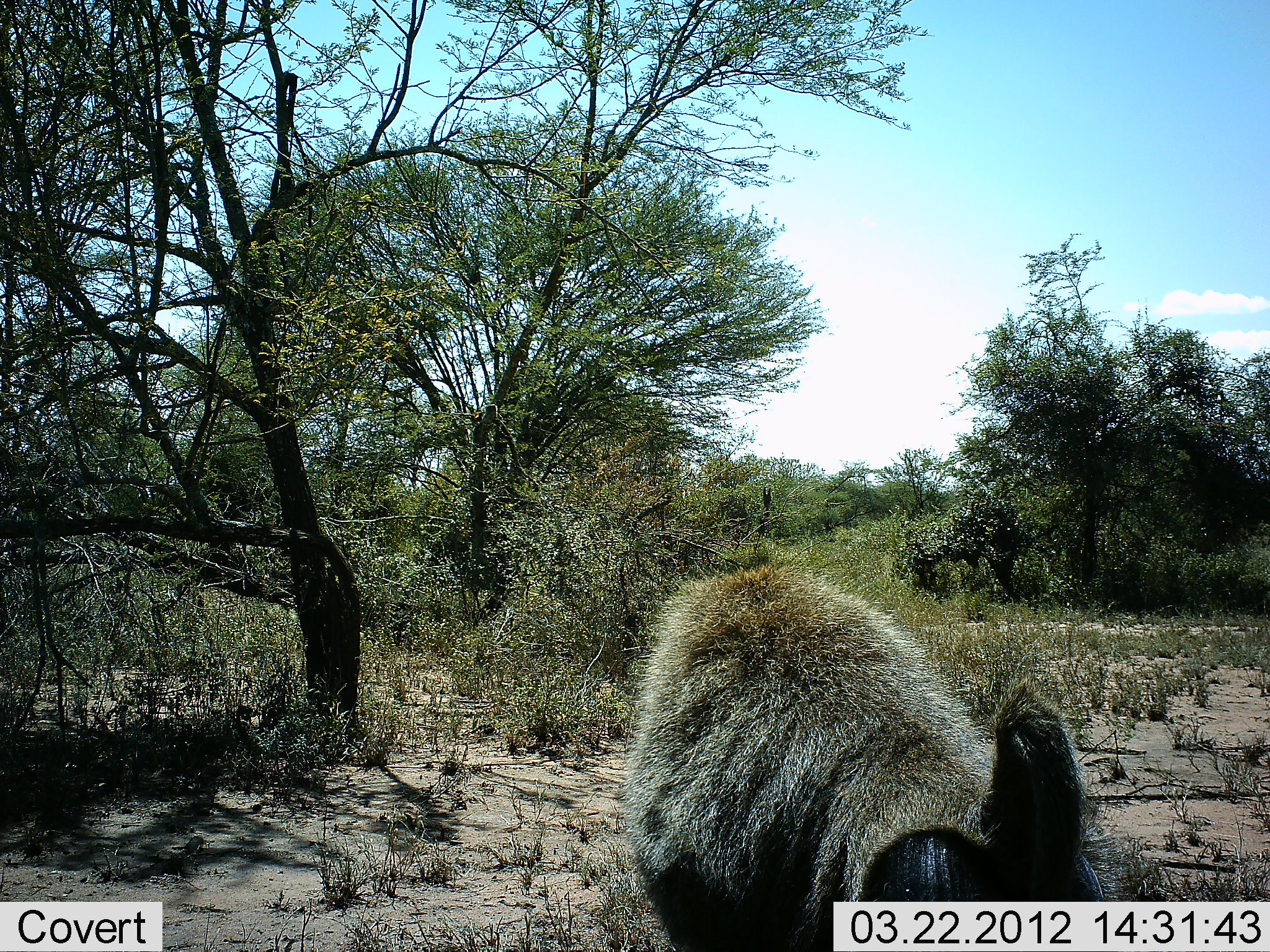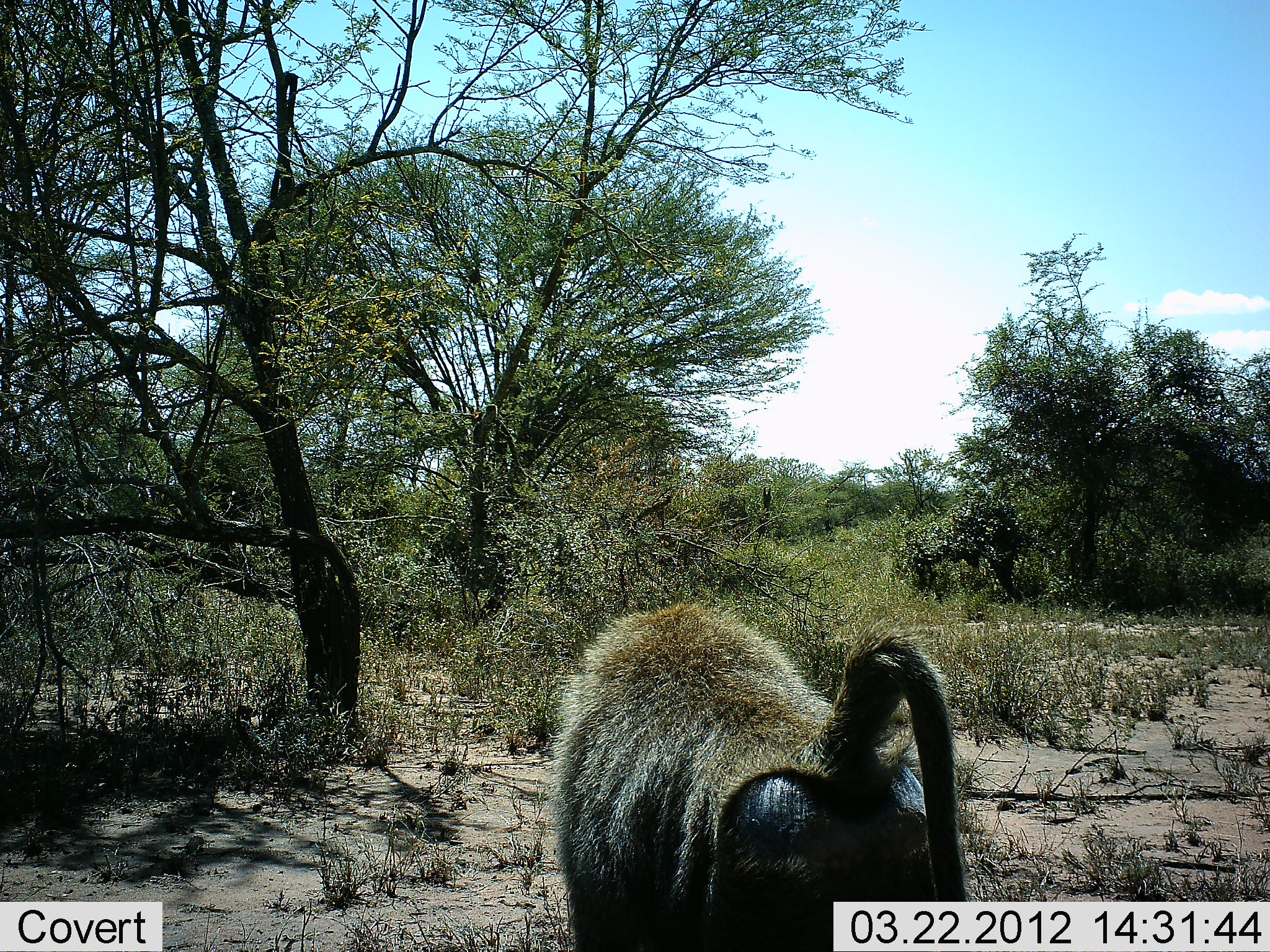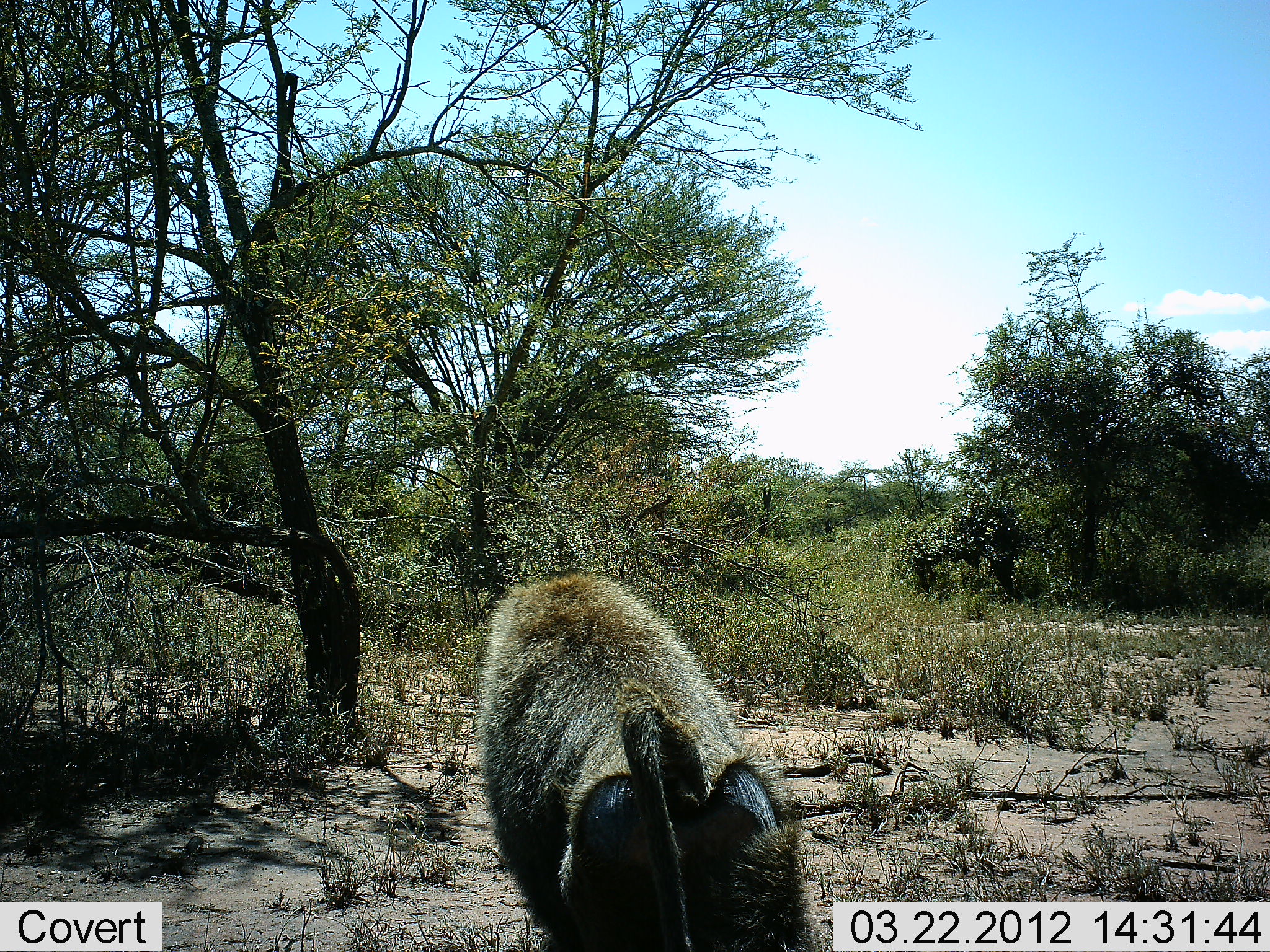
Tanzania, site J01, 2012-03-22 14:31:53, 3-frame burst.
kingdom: Animalia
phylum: Chordata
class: Mammalia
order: Primates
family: Cercopithecidae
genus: Papio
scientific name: Papio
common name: baboon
Baboon (Papio), count 1. Behavior (volunteer vote fractions): standing 3%, resting 0%, moving 93%, interacting 0%. Young present (vote fraction): 0%. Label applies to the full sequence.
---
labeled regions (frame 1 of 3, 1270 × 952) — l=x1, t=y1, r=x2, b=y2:
animal: l=626, t=561, r=1105, b=952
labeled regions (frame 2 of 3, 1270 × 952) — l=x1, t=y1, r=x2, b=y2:
animal: l=551, t=598, r=970, b=952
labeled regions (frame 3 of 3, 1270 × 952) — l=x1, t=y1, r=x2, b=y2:
animal: l=475, t=572, r=839, b=952